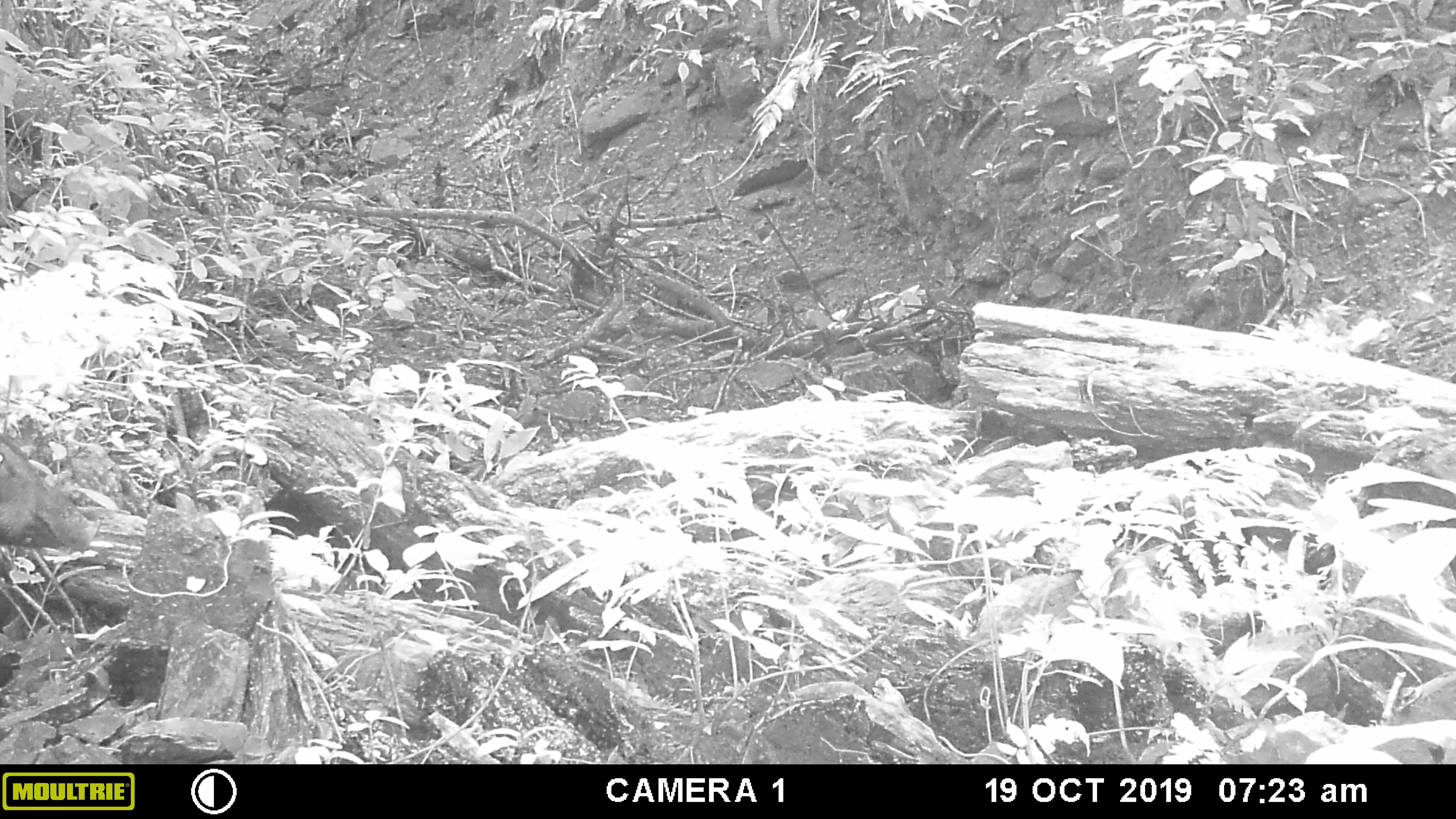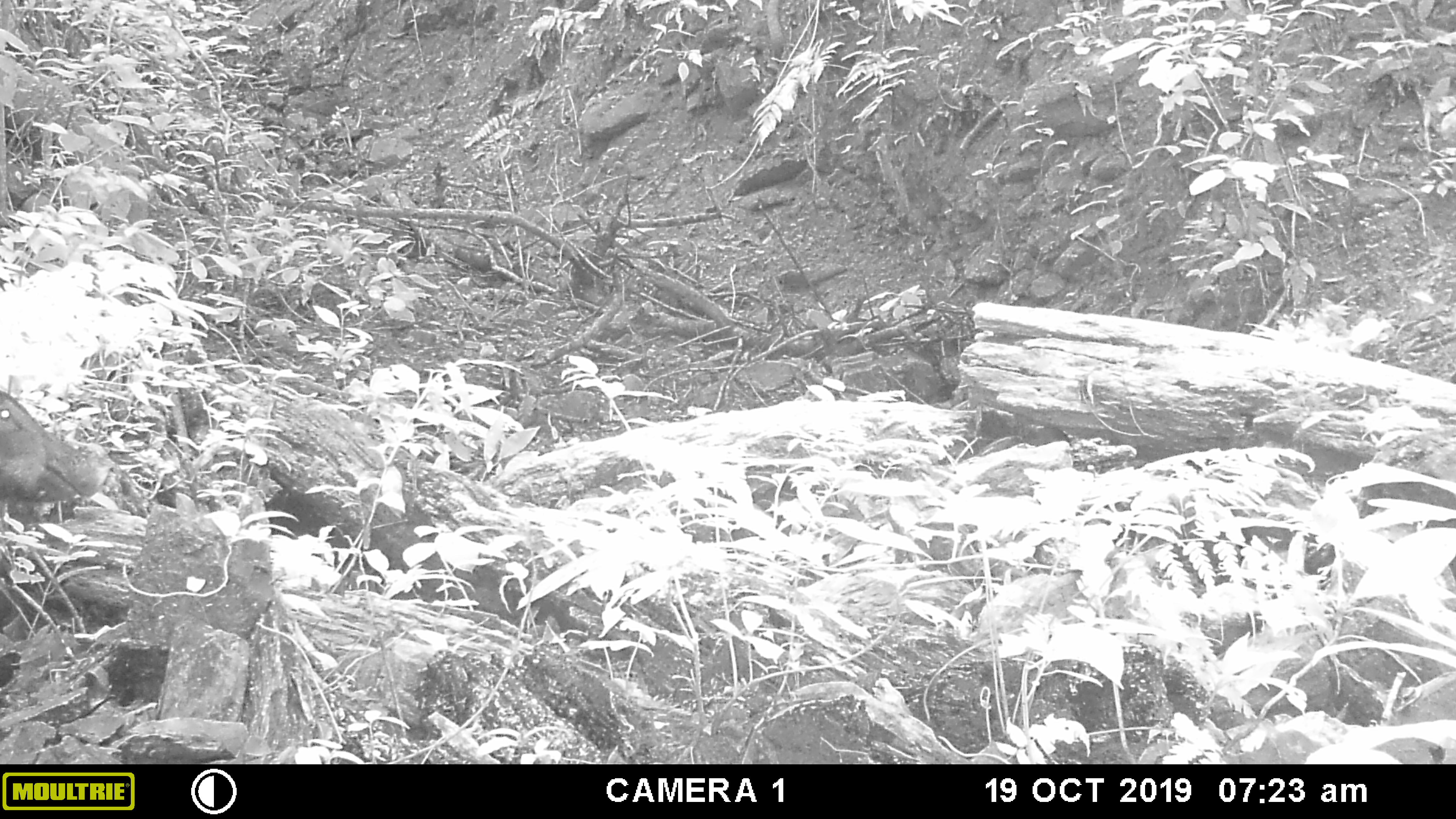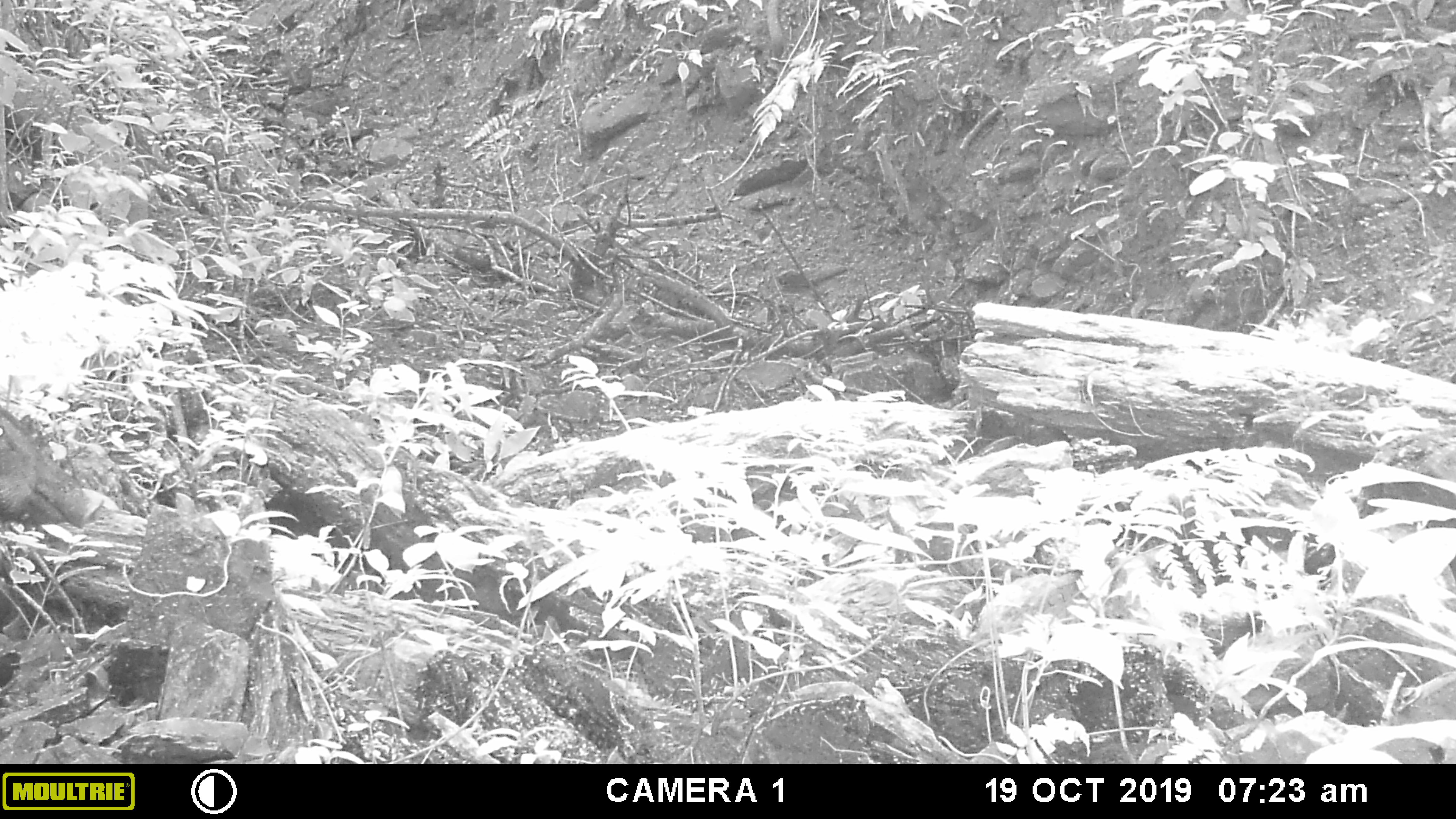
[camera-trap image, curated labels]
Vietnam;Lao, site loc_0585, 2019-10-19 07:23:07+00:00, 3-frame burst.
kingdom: Animalia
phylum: Chordata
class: Mammalia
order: Artiodactyla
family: Suidae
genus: Sus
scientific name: Sus scrofa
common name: eurasian wild pig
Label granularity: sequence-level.